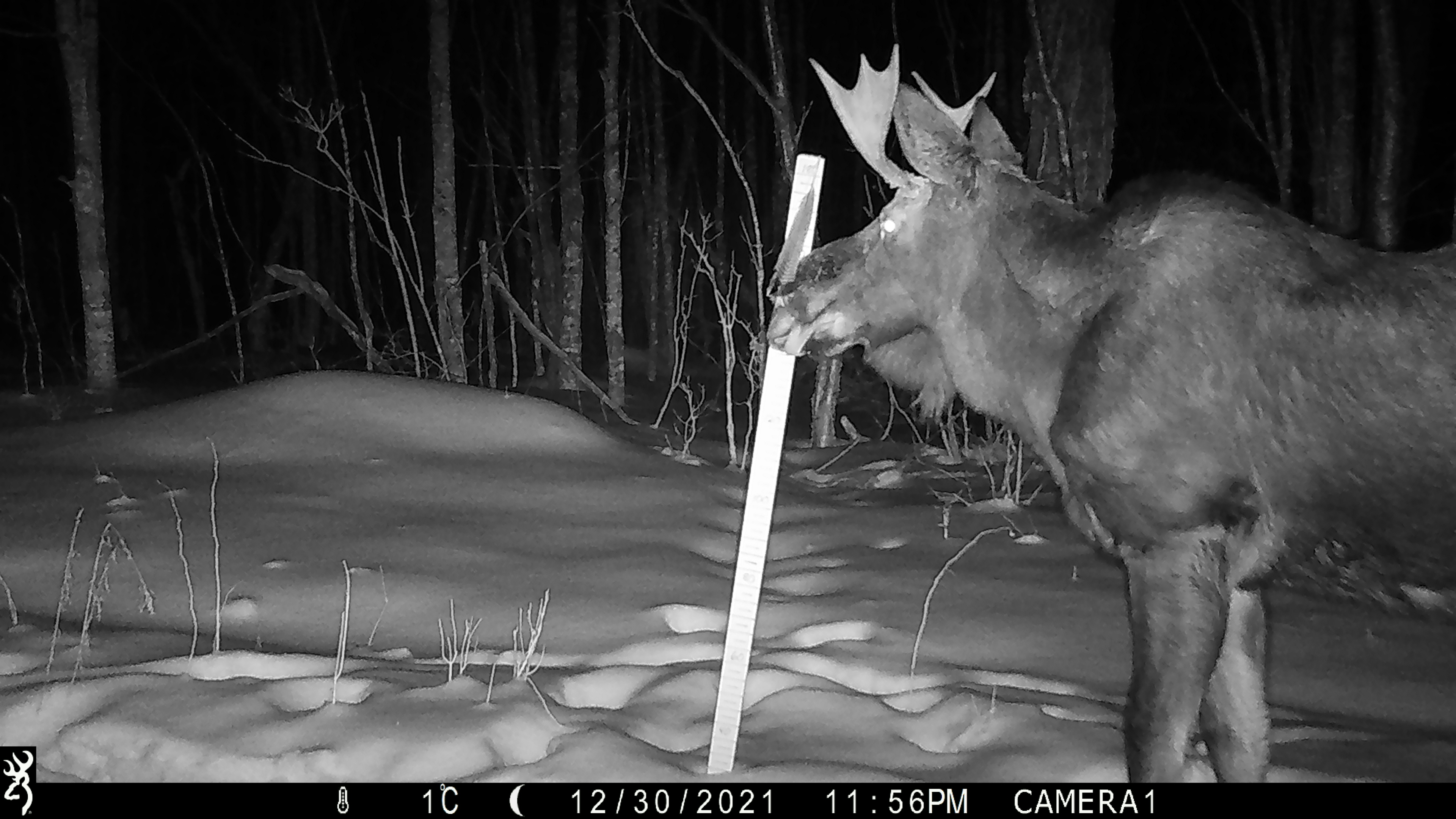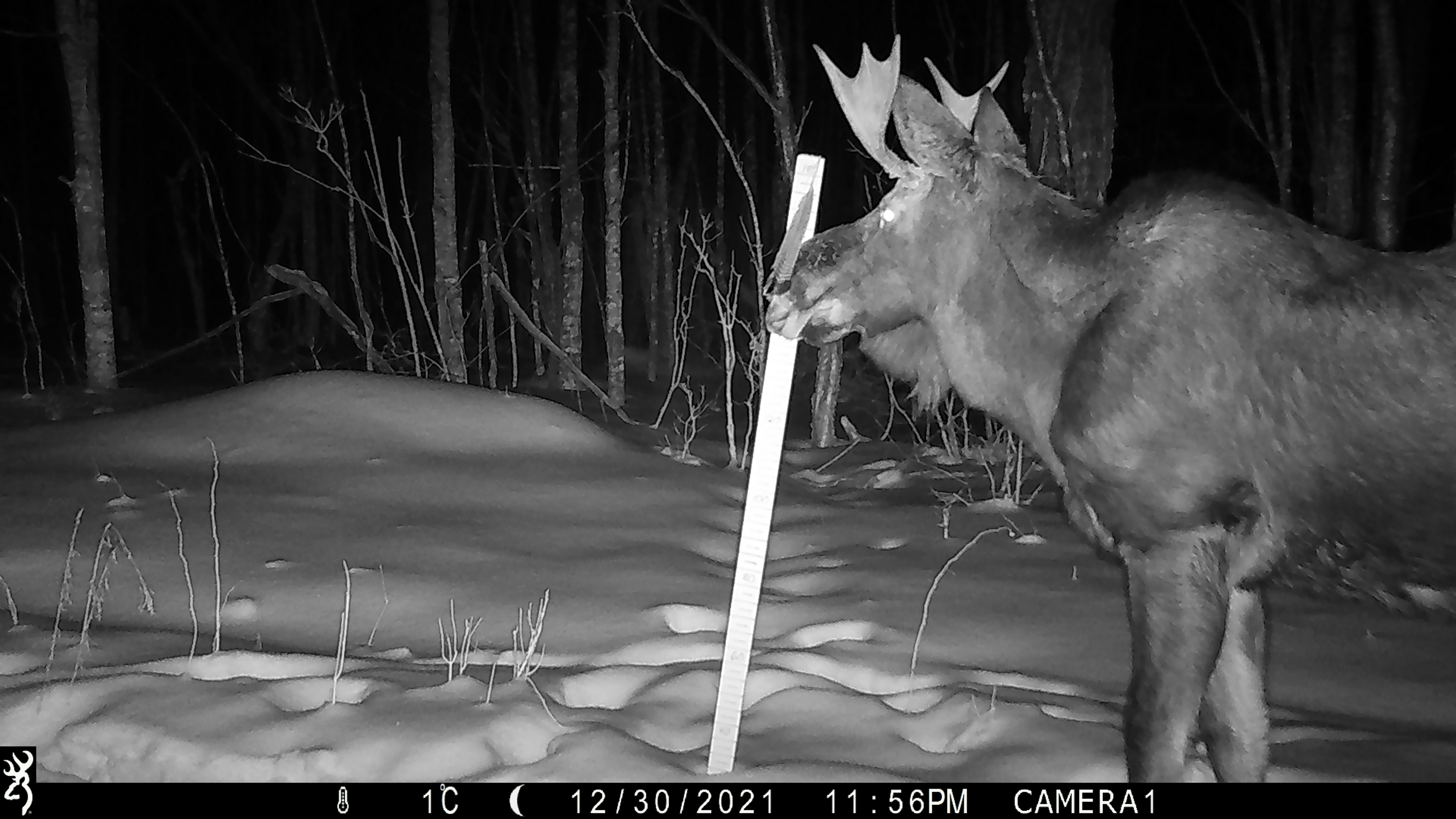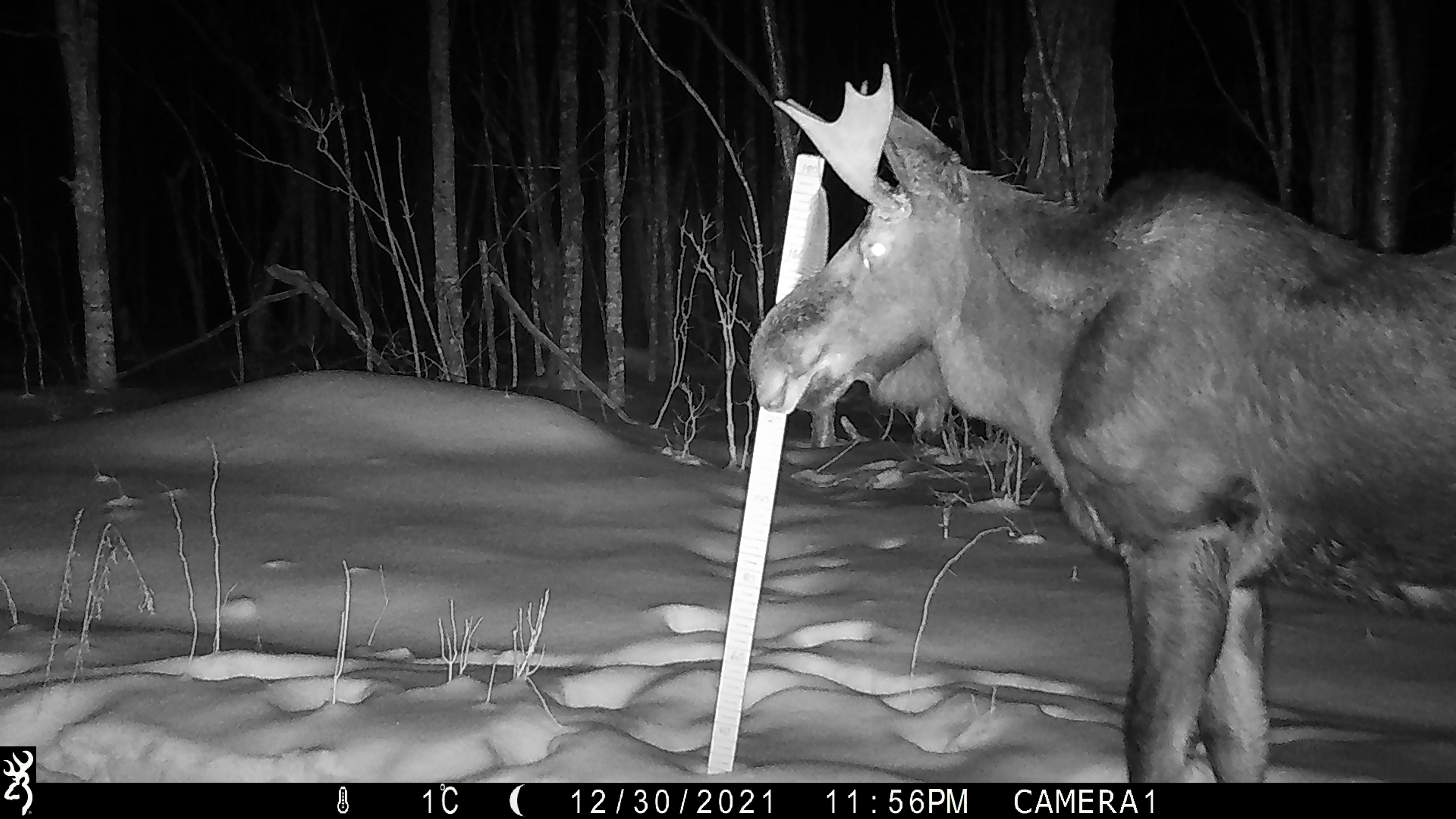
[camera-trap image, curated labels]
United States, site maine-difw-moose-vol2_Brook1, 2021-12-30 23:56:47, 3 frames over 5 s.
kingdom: Animalia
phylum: Chordata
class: Mammalia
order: Artiodactyla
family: Cervidae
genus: Alces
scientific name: Alces alces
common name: moose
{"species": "moose (Alces alces)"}